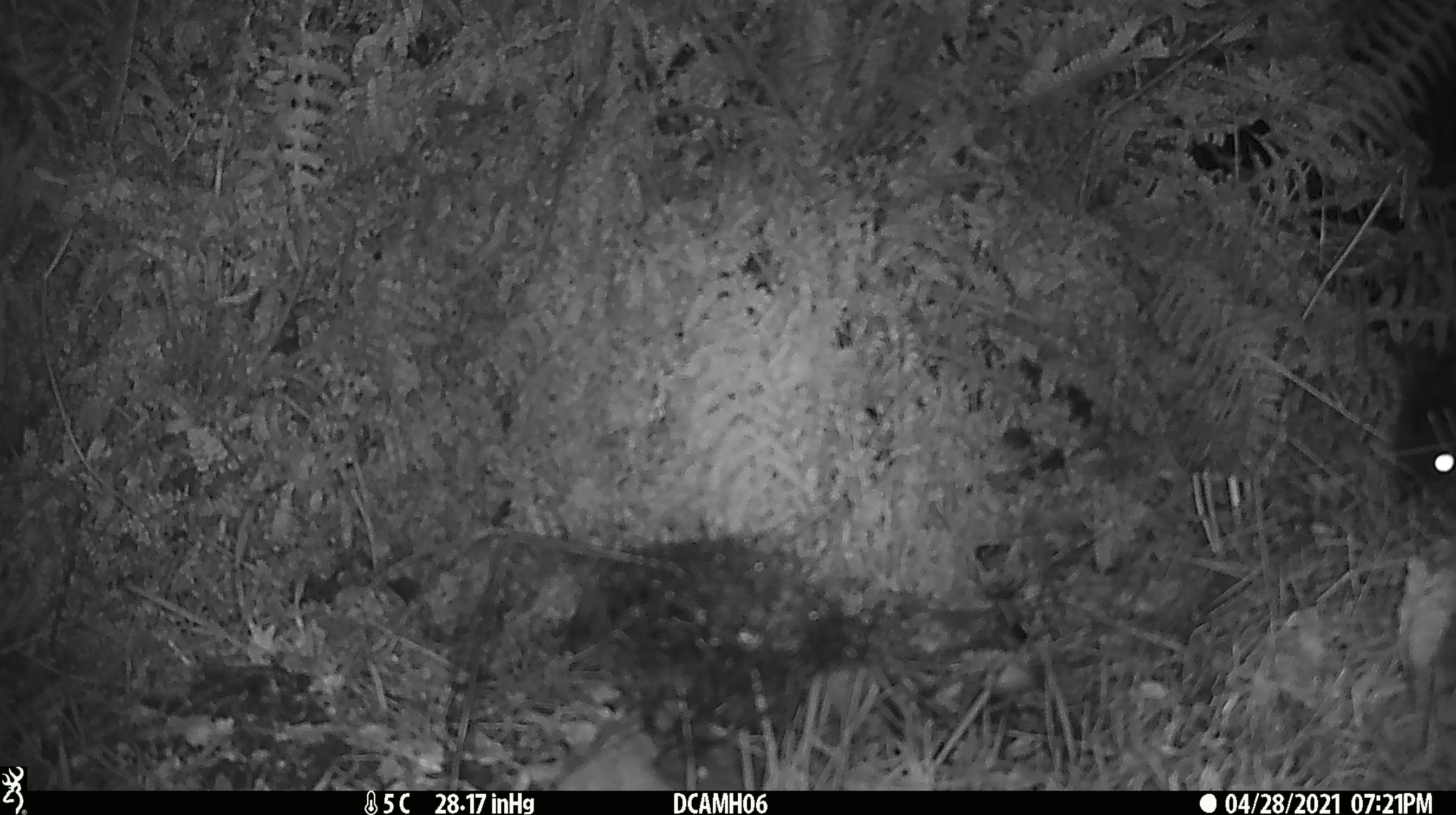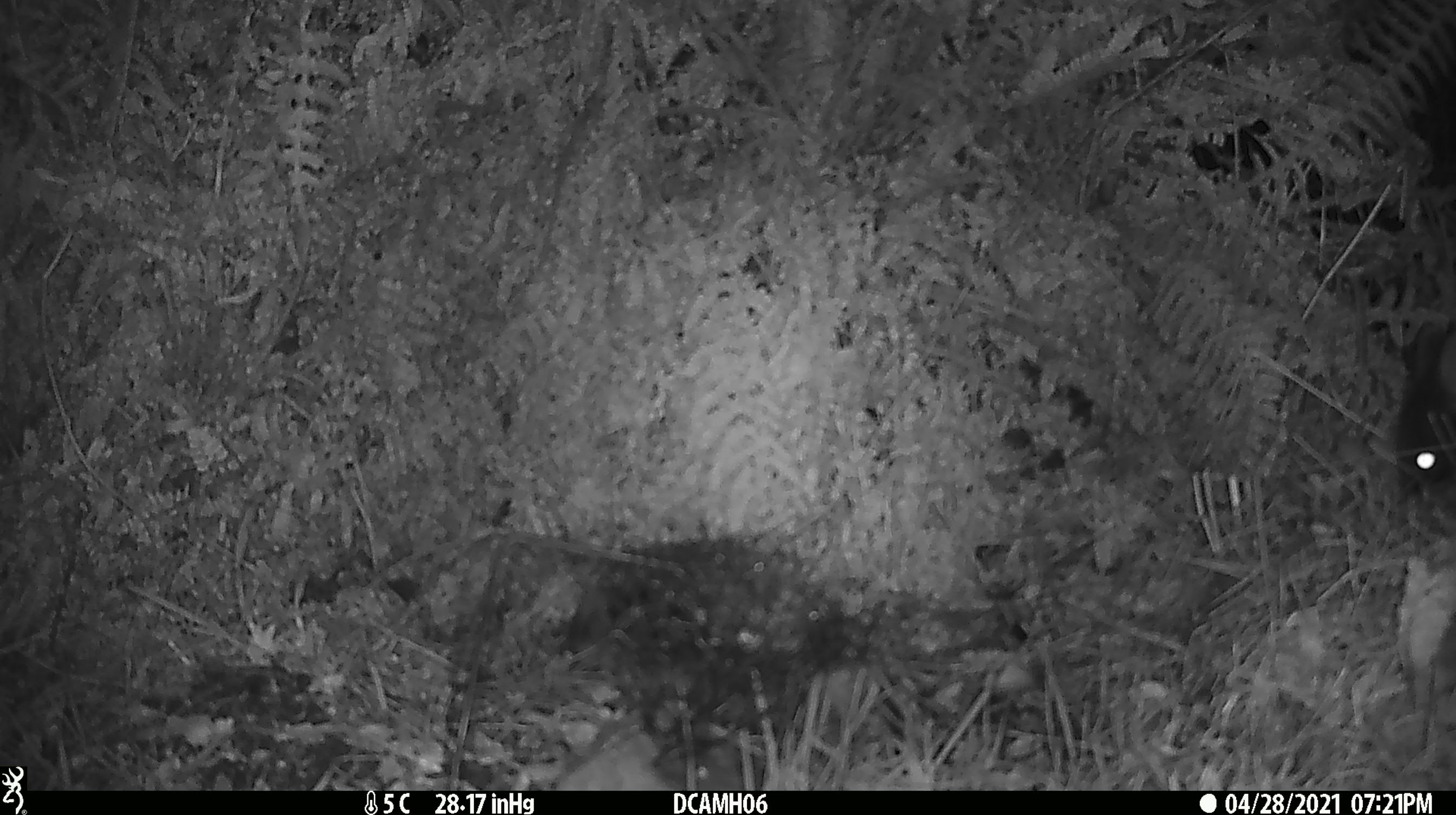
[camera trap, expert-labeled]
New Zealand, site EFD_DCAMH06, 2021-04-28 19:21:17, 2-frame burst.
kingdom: Animalia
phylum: Chordata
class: Mammalia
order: Diprotodontia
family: Phalangeridae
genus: Trichosurus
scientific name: Trichosurus vulpecula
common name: common brushtail possum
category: possum